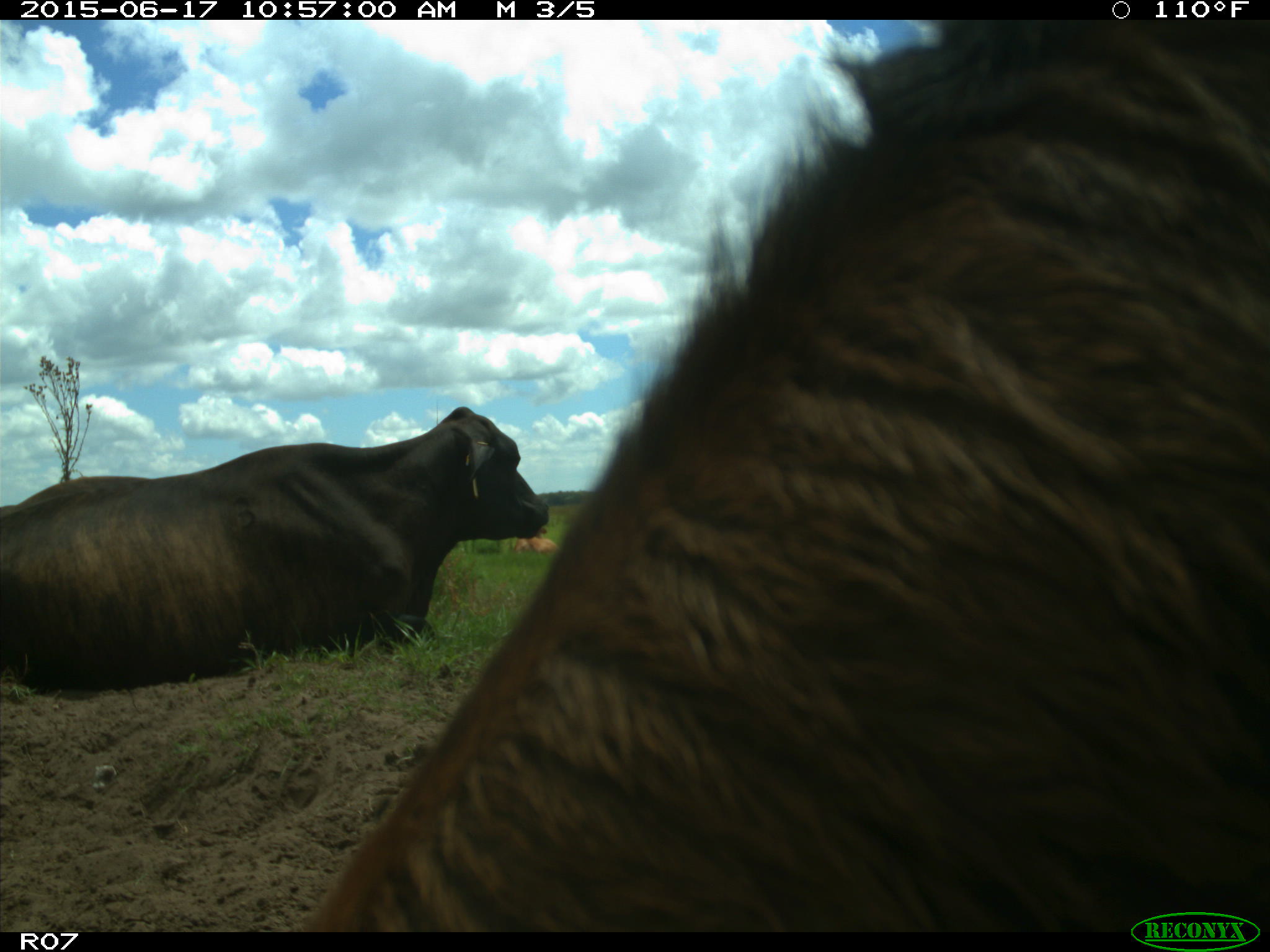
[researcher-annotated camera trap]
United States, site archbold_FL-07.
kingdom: Animalia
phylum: Chordata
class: Mammalia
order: Artiodactyla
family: Bovidae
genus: Bos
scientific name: Bos taurus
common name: domestic cow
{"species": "Bos taurus (domestic cow)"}